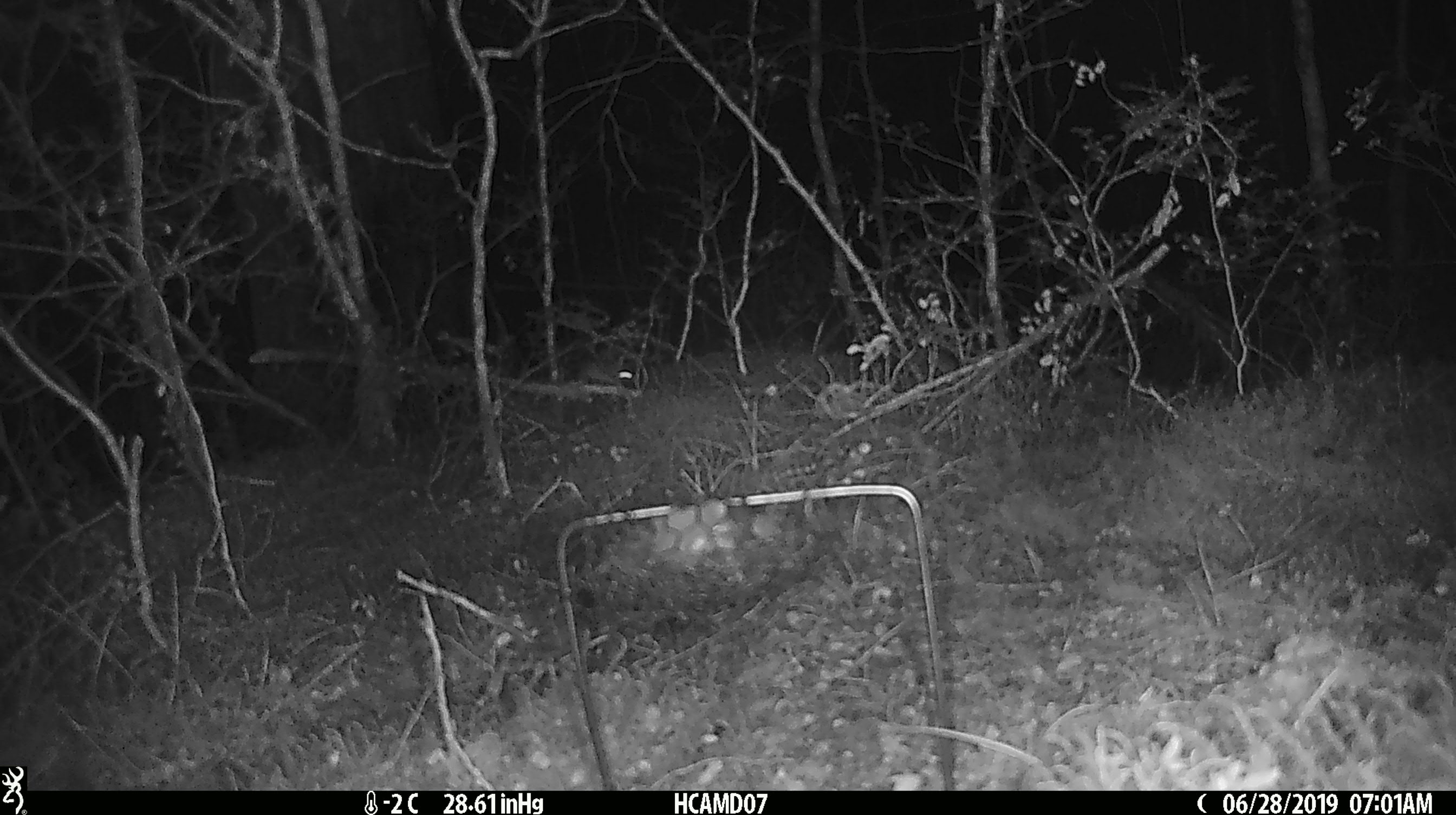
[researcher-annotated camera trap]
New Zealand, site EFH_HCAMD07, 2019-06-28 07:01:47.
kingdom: Animalia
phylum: Chordata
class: Mammalia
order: Rodentia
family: Muridae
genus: Mus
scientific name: Mus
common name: mouse